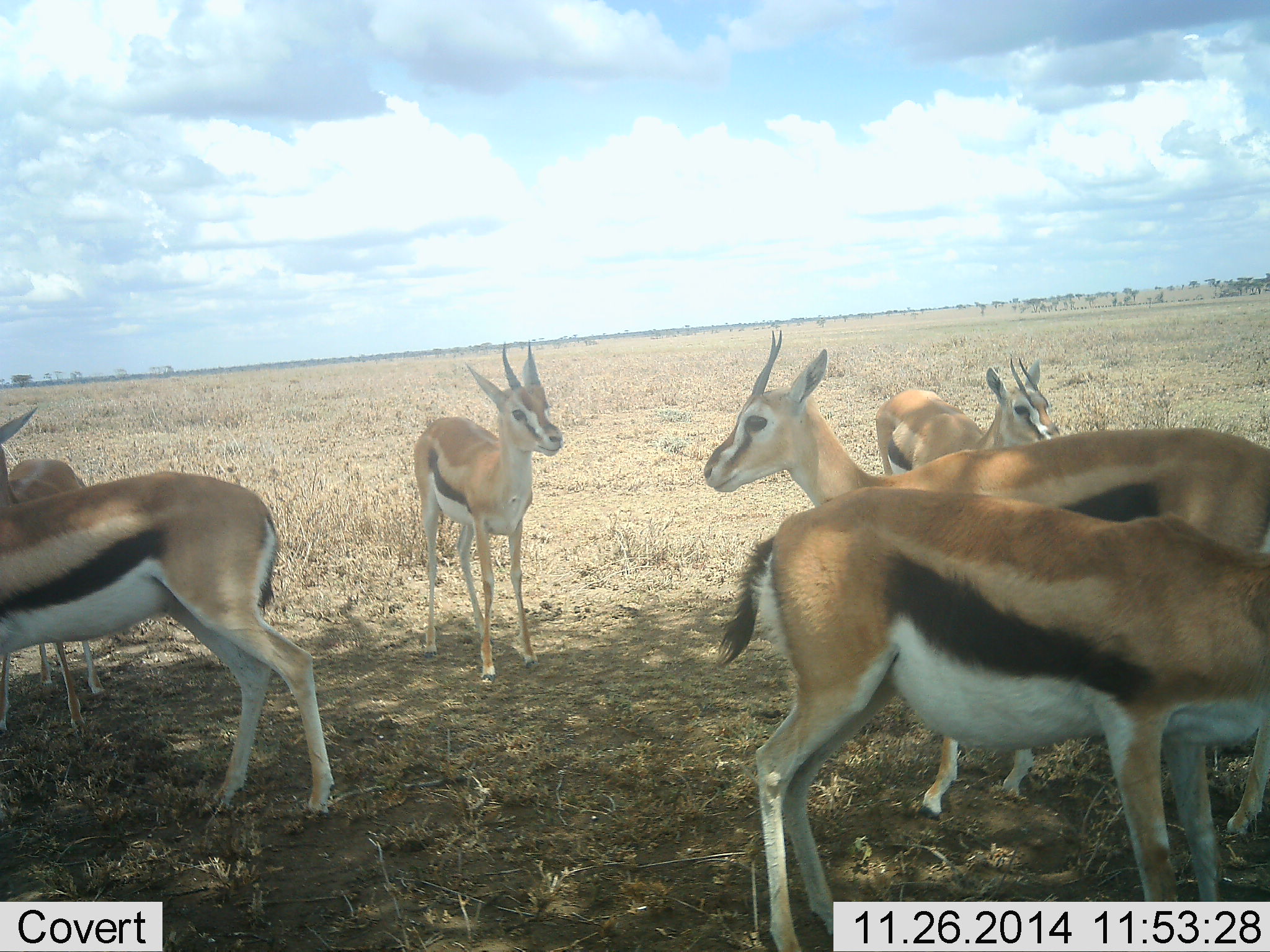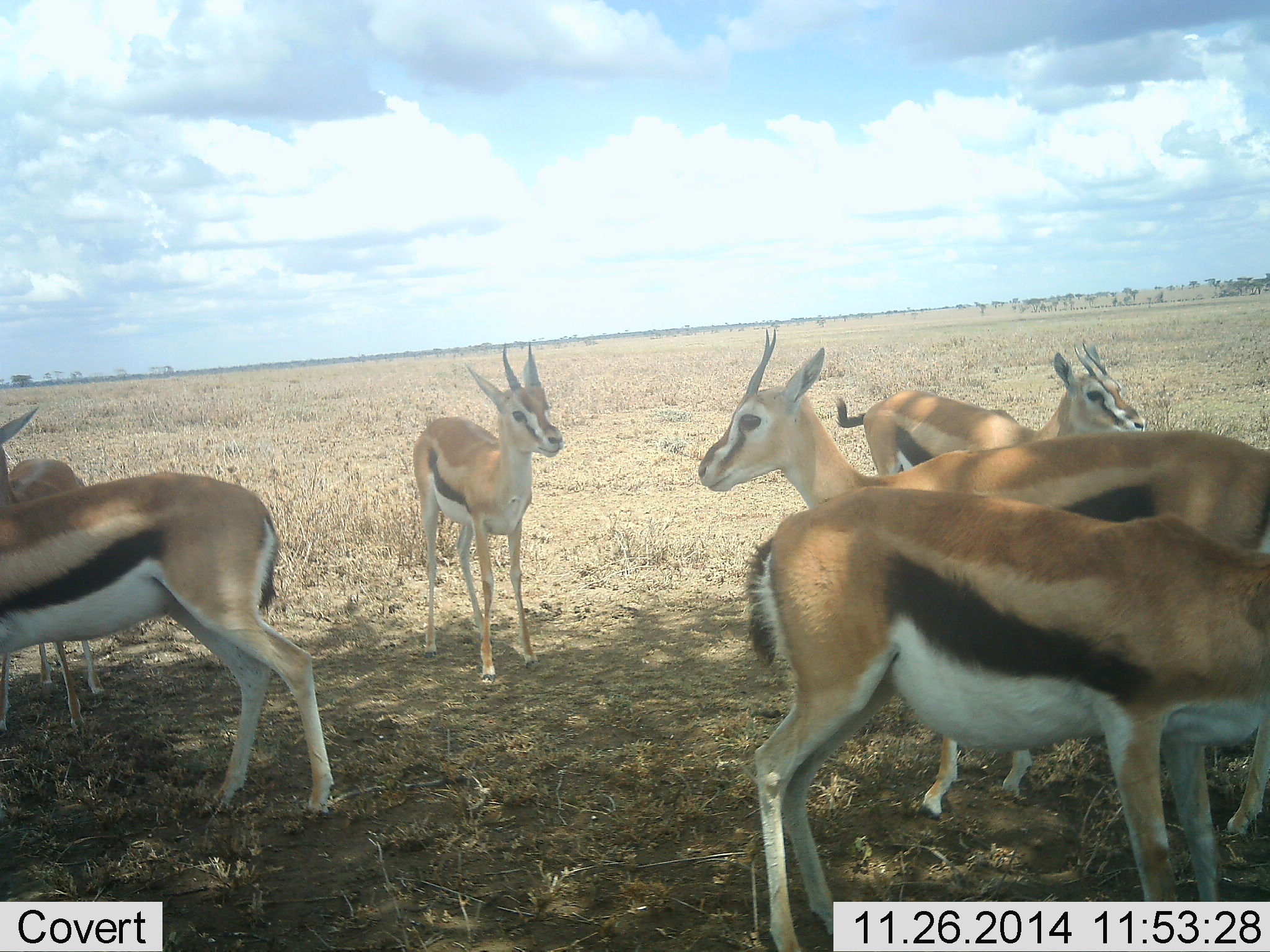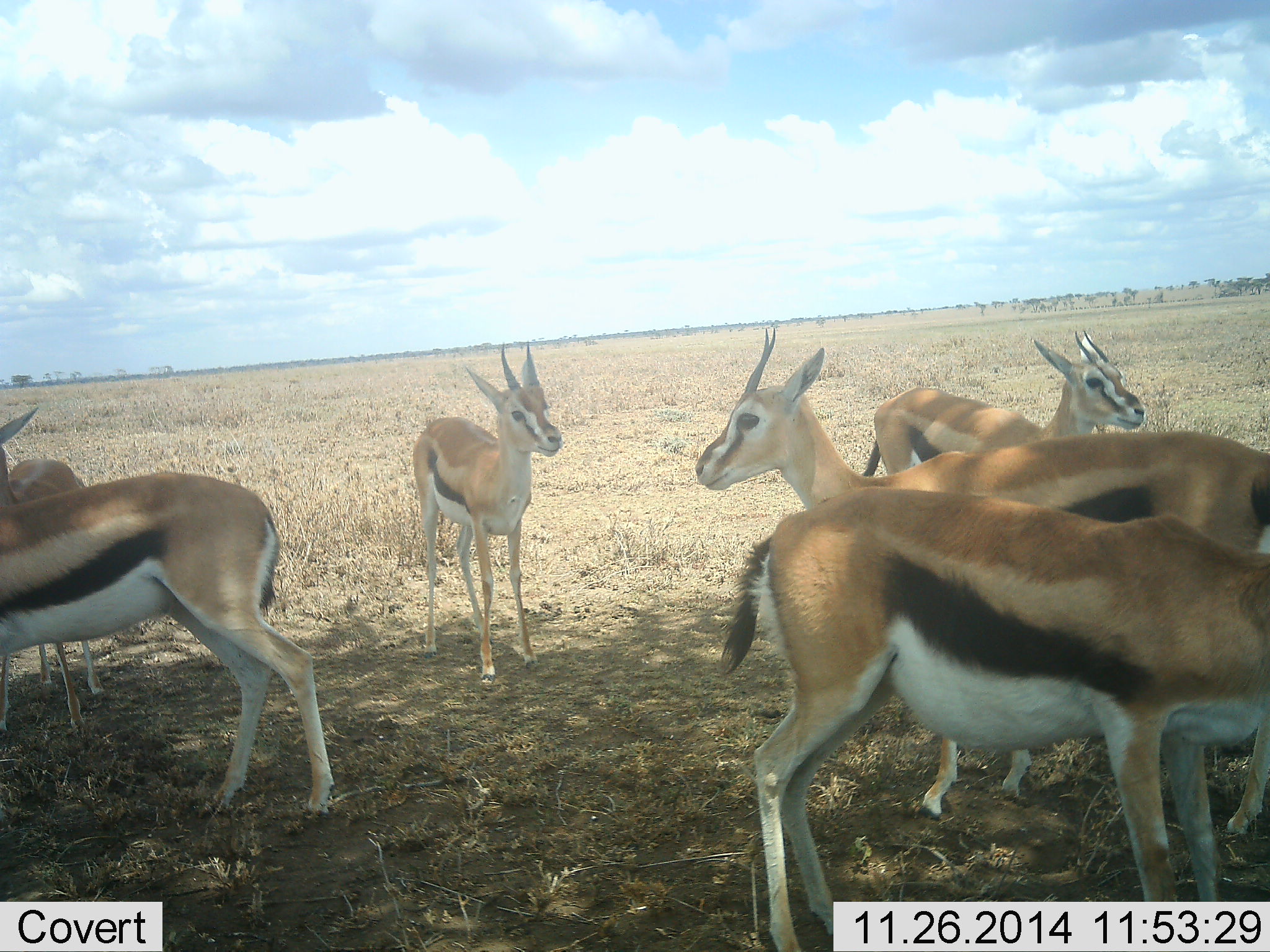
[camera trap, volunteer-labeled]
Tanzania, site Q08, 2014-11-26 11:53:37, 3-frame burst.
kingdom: Animalia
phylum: Chordata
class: Mammalia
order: Artiodactyla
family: Bovidae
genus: Eudorcas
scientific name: Eudorcas thomsonii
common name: thomson's gazelle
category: gazellethomsons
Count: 6.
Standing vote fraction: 100%.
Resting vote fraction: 0%.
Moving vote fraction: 10%.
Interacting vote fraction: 20%.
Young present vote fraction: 0%.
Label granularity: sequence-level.